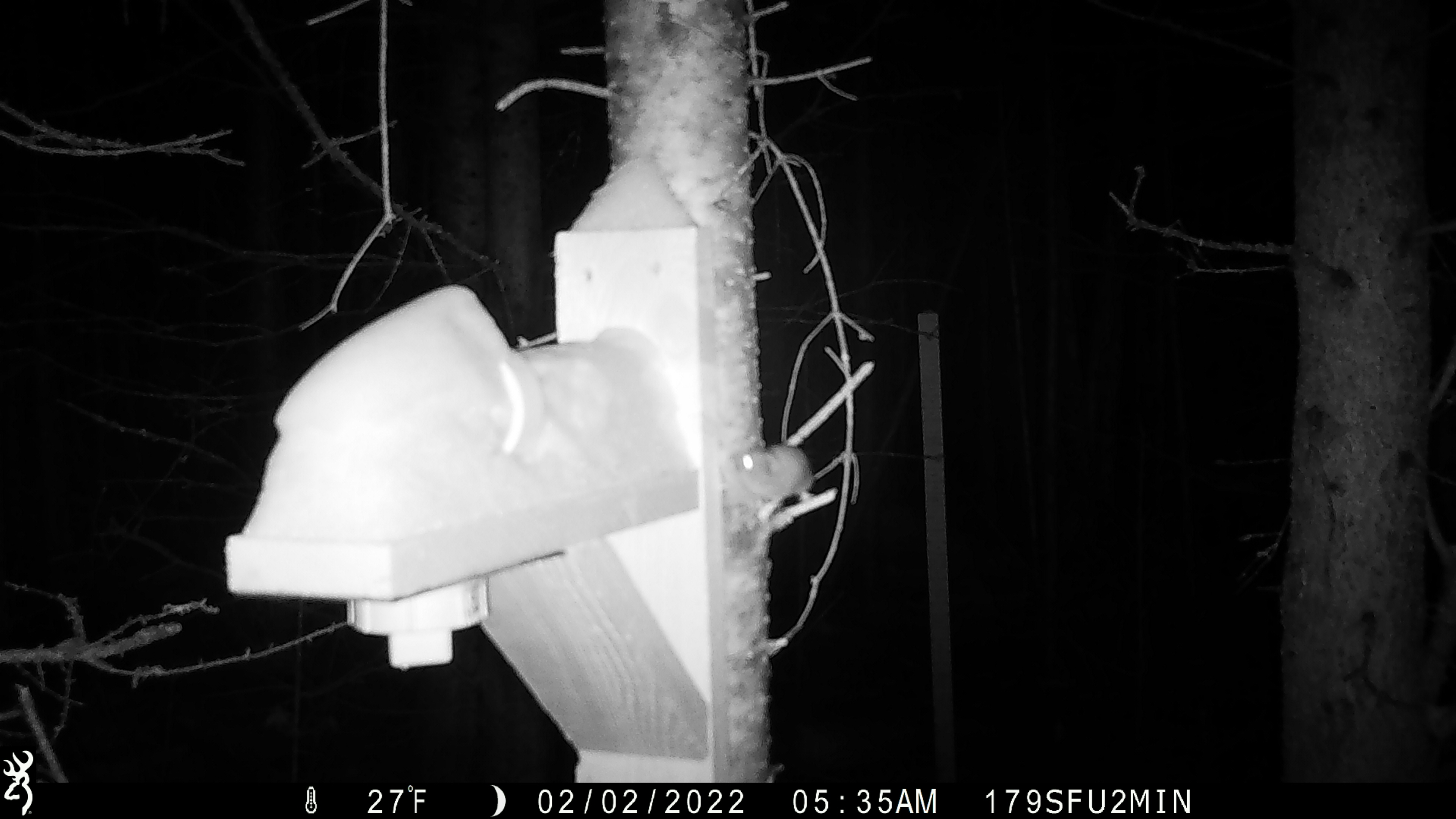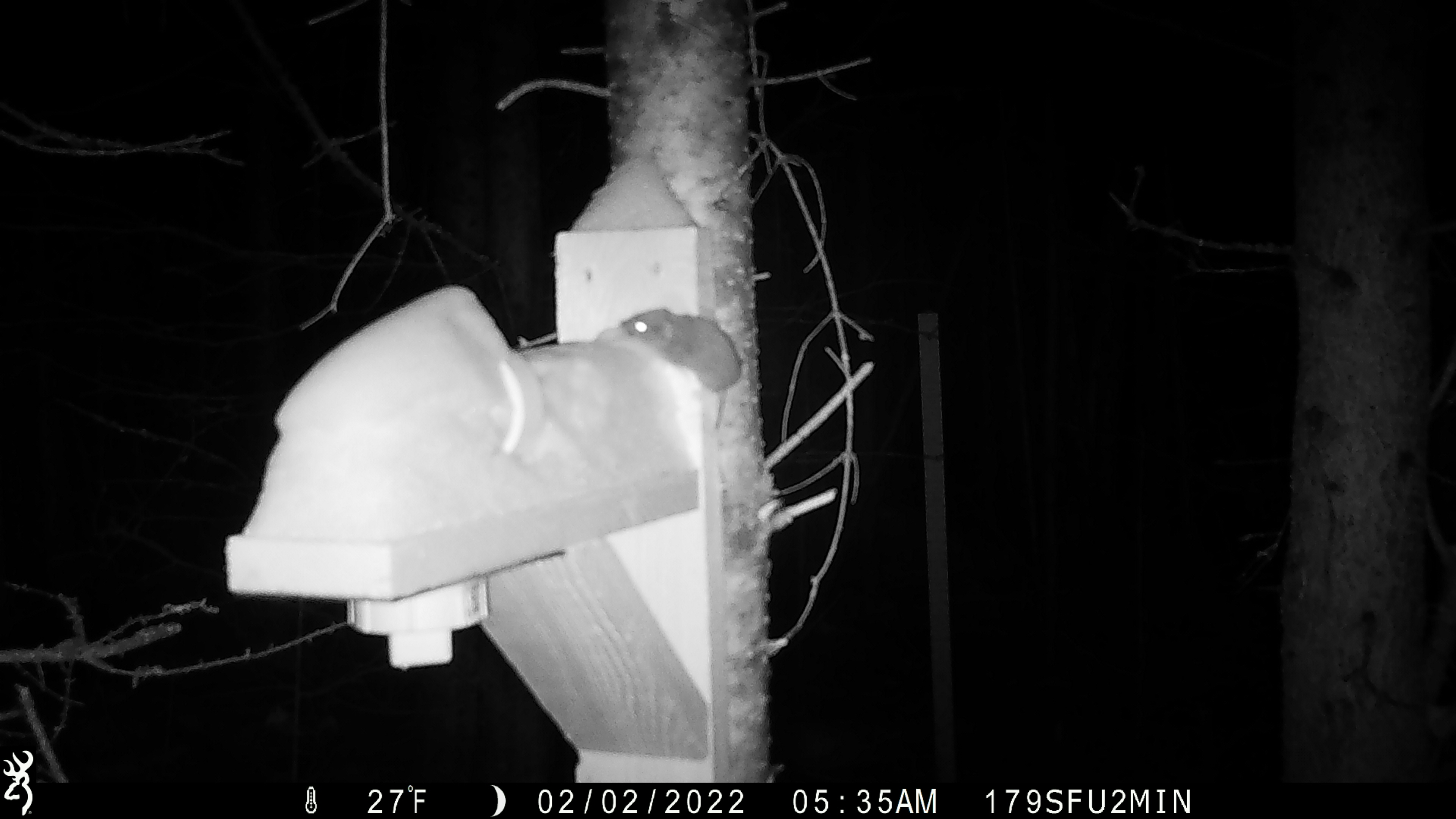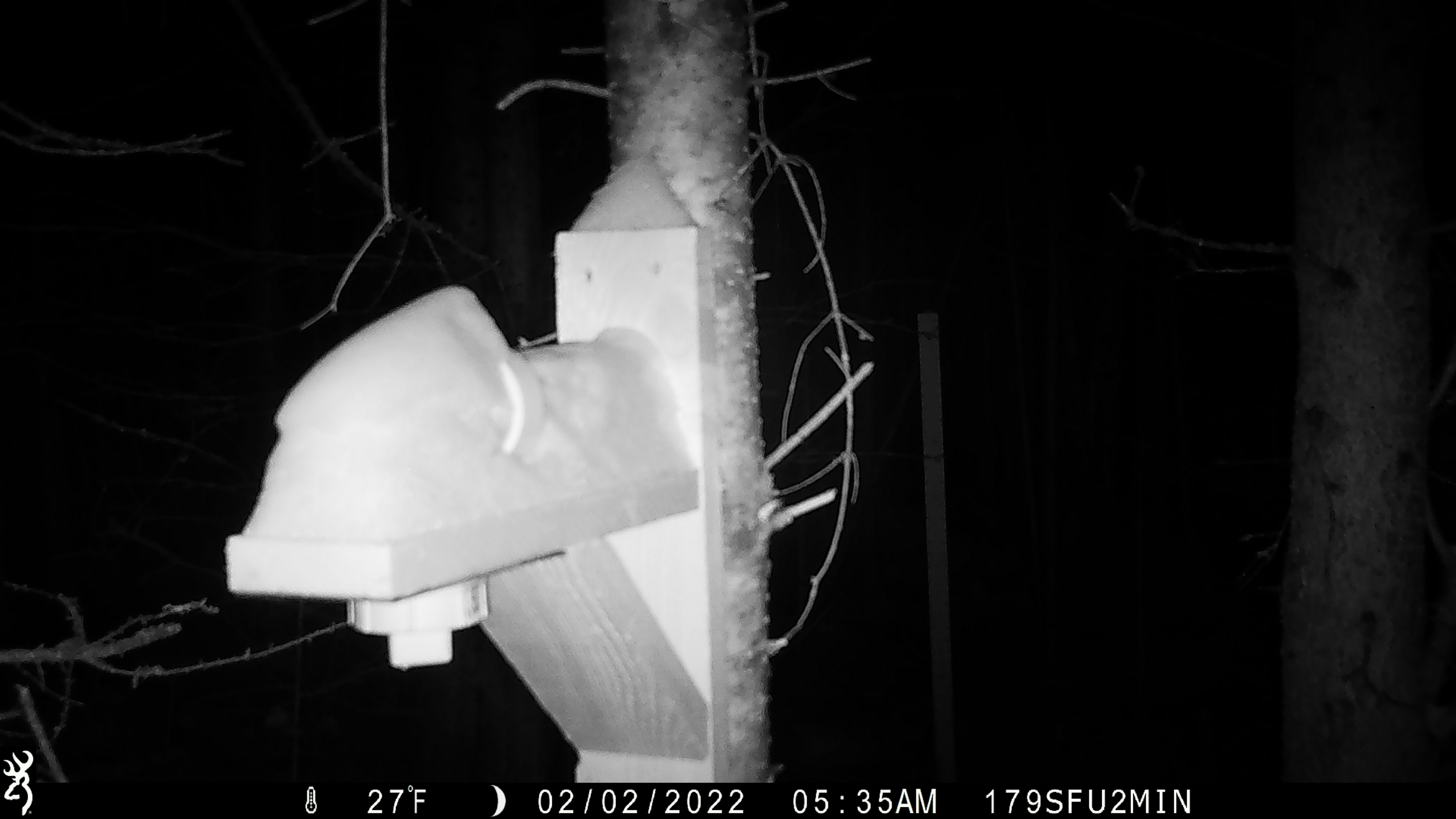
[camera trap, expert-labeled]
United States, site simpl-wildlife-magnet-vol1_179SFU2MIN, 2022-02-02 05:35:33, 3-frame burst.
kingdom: Animalia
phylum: Chordata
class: Mammalia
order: Rodentia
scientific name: Rodentia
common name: mouse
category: mouse sp.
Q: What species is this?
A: Mouse sp. (mouse) (Rodentia).